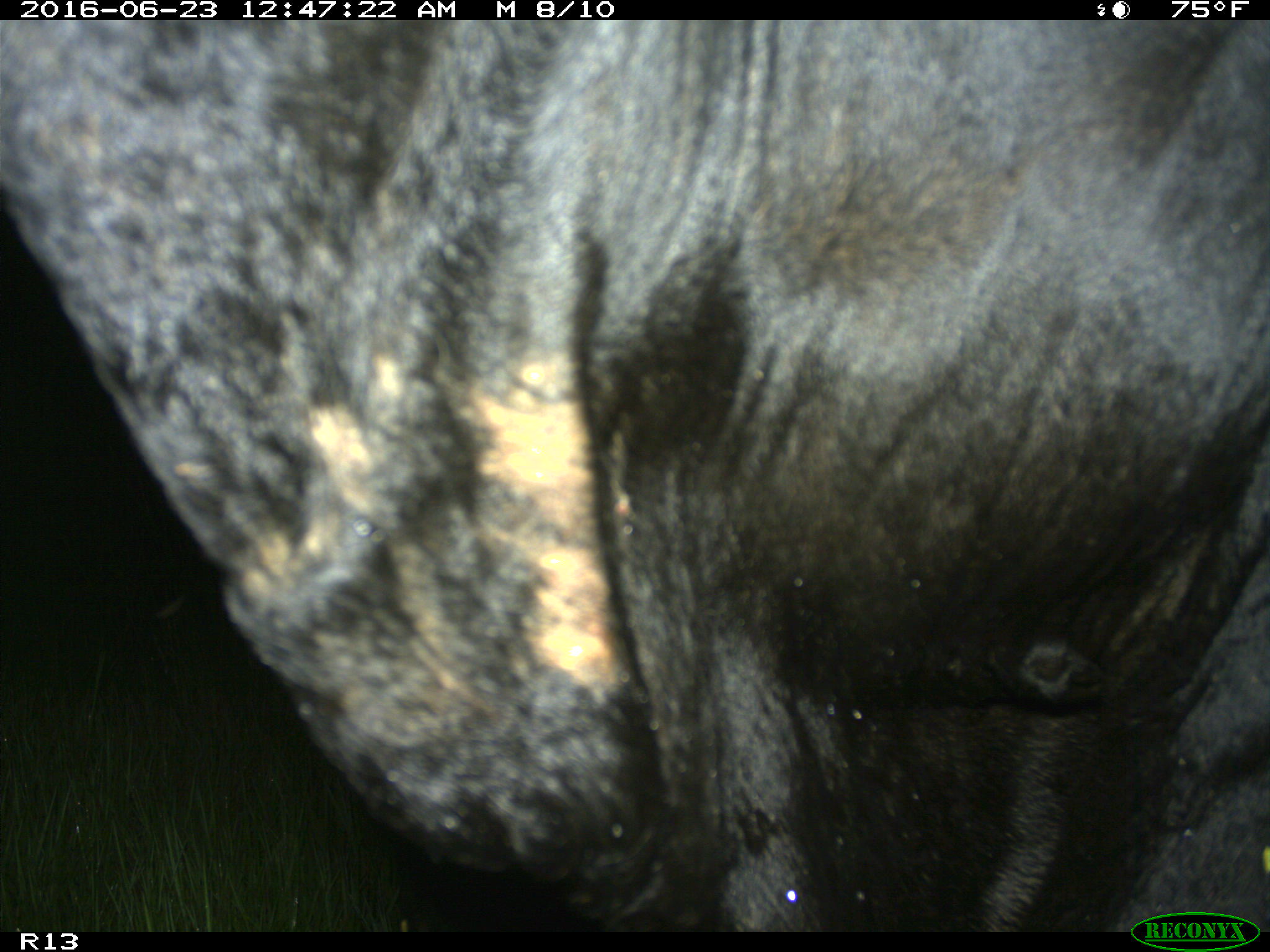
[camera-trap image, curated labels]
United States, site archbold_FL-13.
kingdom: Animalia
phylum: Chordata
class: Mammalia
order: Artiodactyla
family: Bovidae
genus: Bos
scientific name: Bos taurus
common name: domestic cow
Bos taurus (domestic cow).